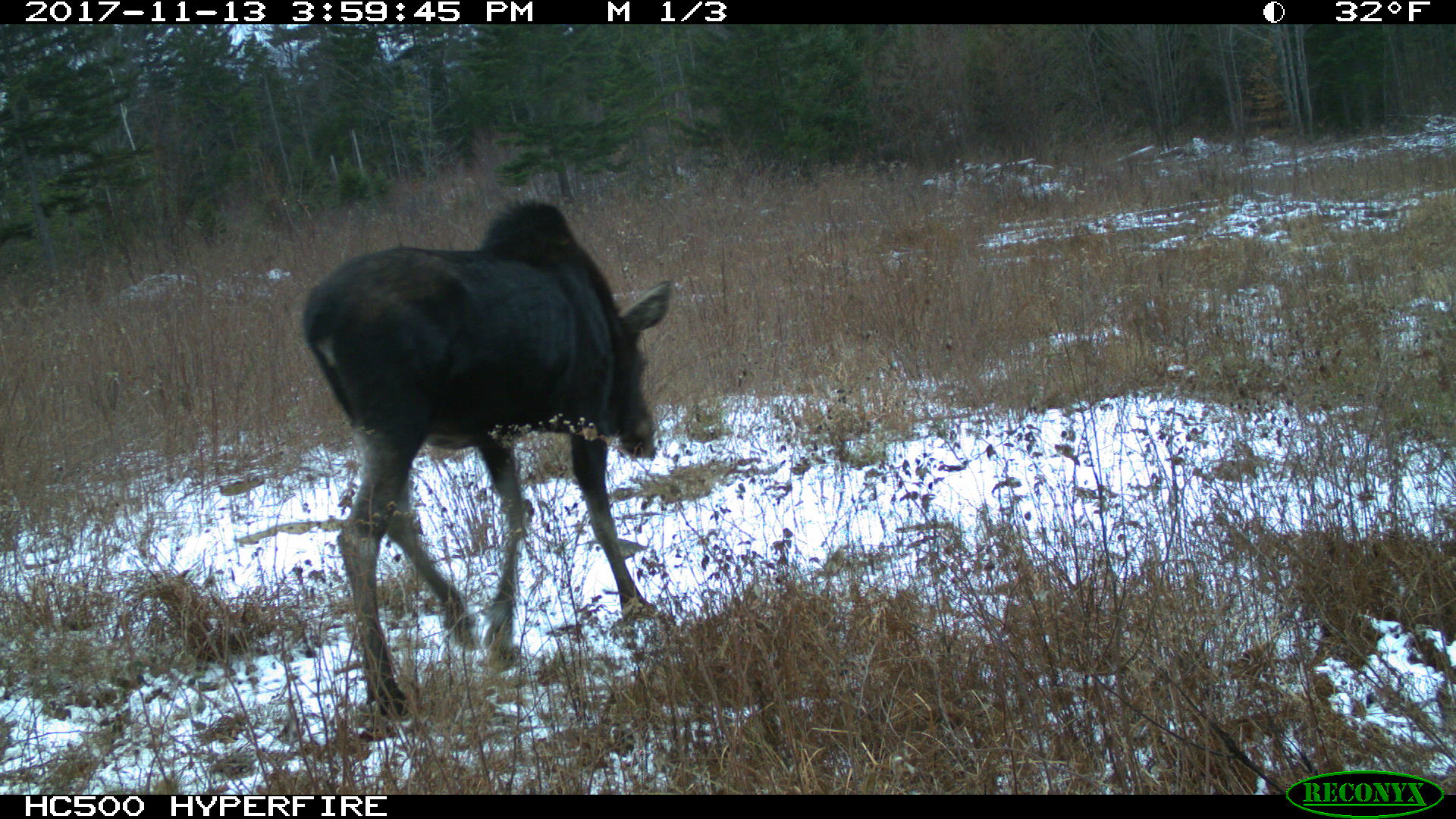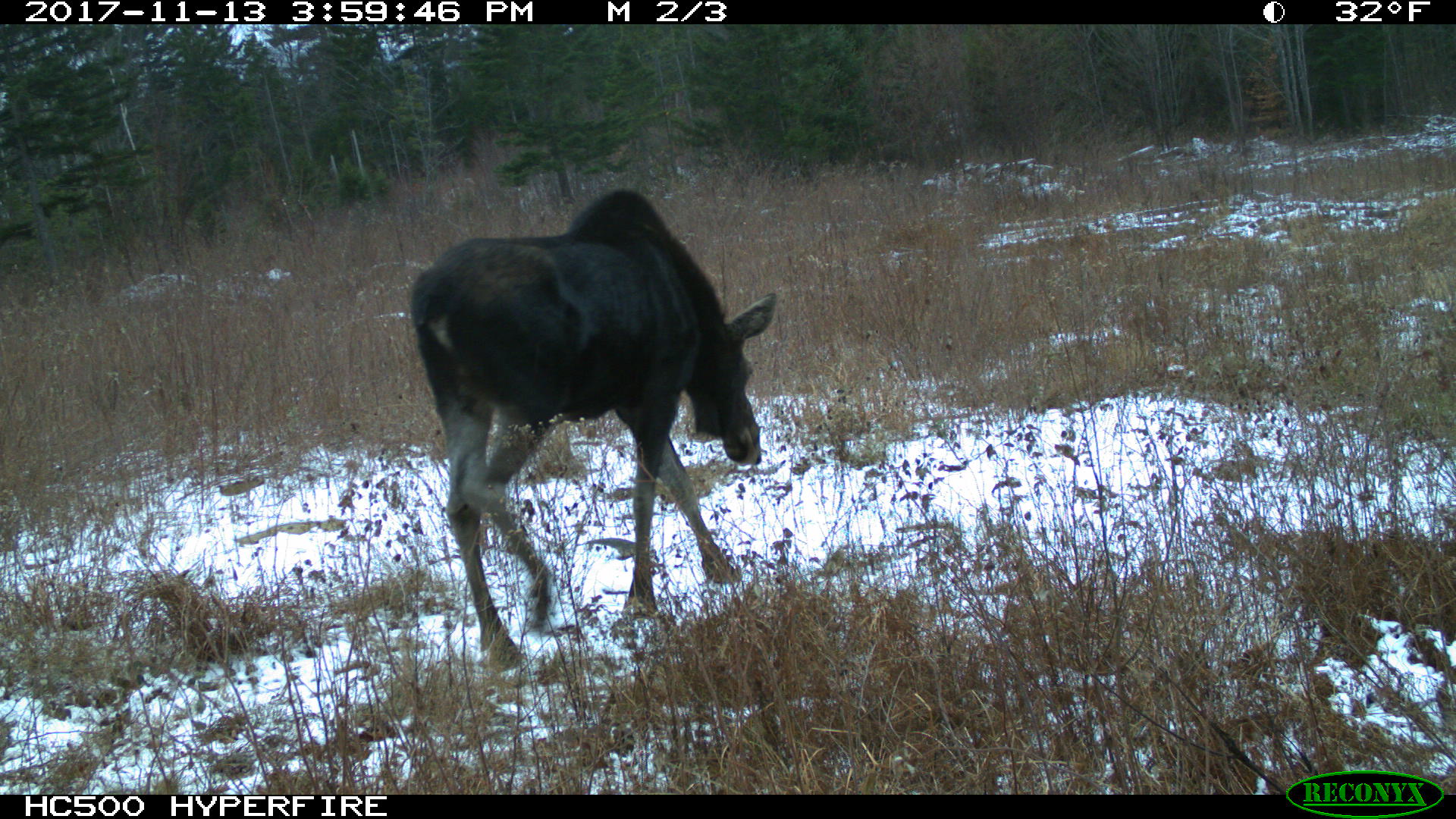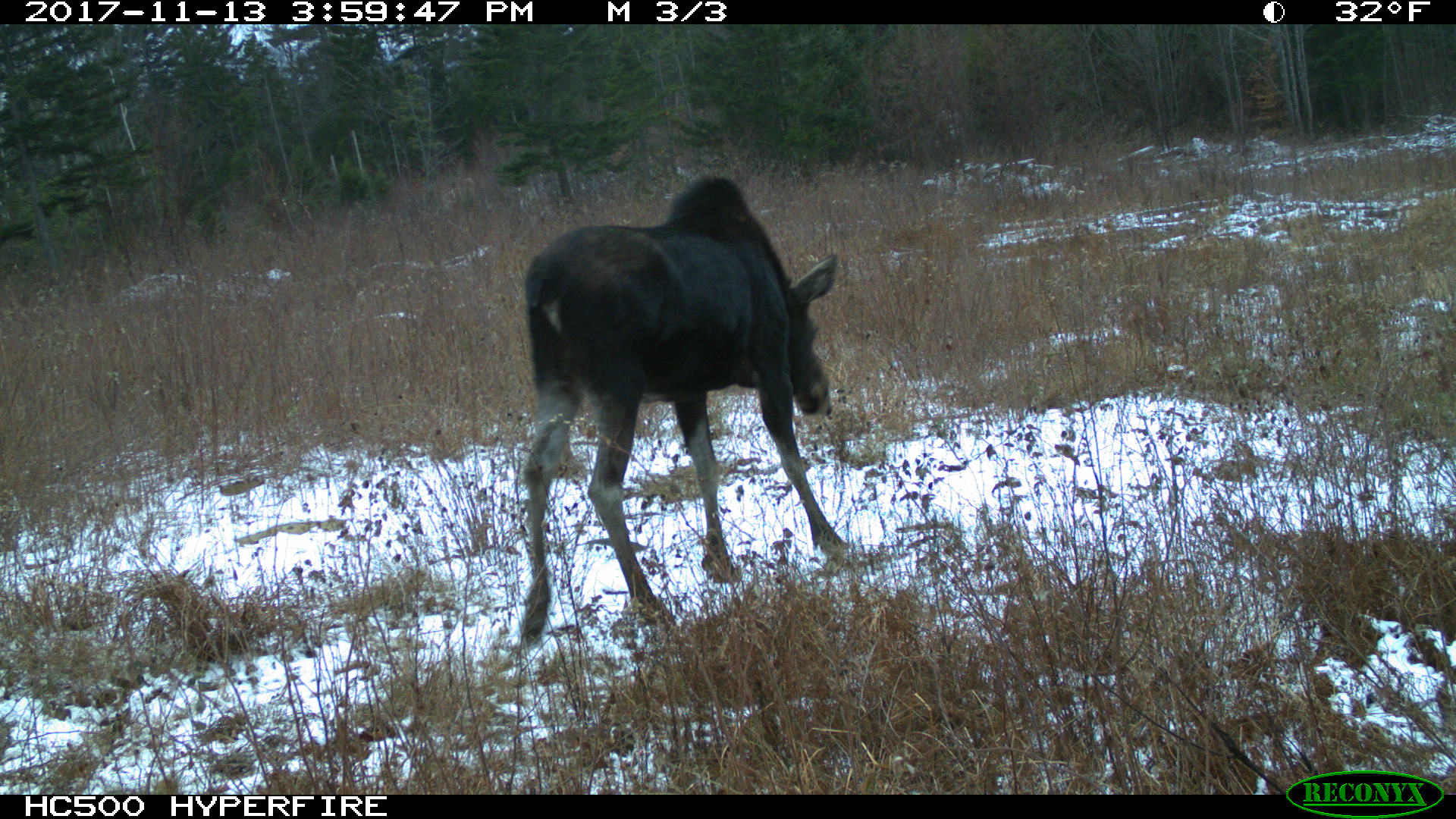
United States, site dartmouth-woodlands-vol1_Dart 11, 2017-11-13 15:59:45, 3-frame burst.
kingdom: Animalia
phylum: Chordata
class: Mammalia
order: Artiodactyla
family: Cervidae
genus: Alces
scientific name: Alces alces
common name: moose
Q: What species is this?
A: Moose (Alces alces).